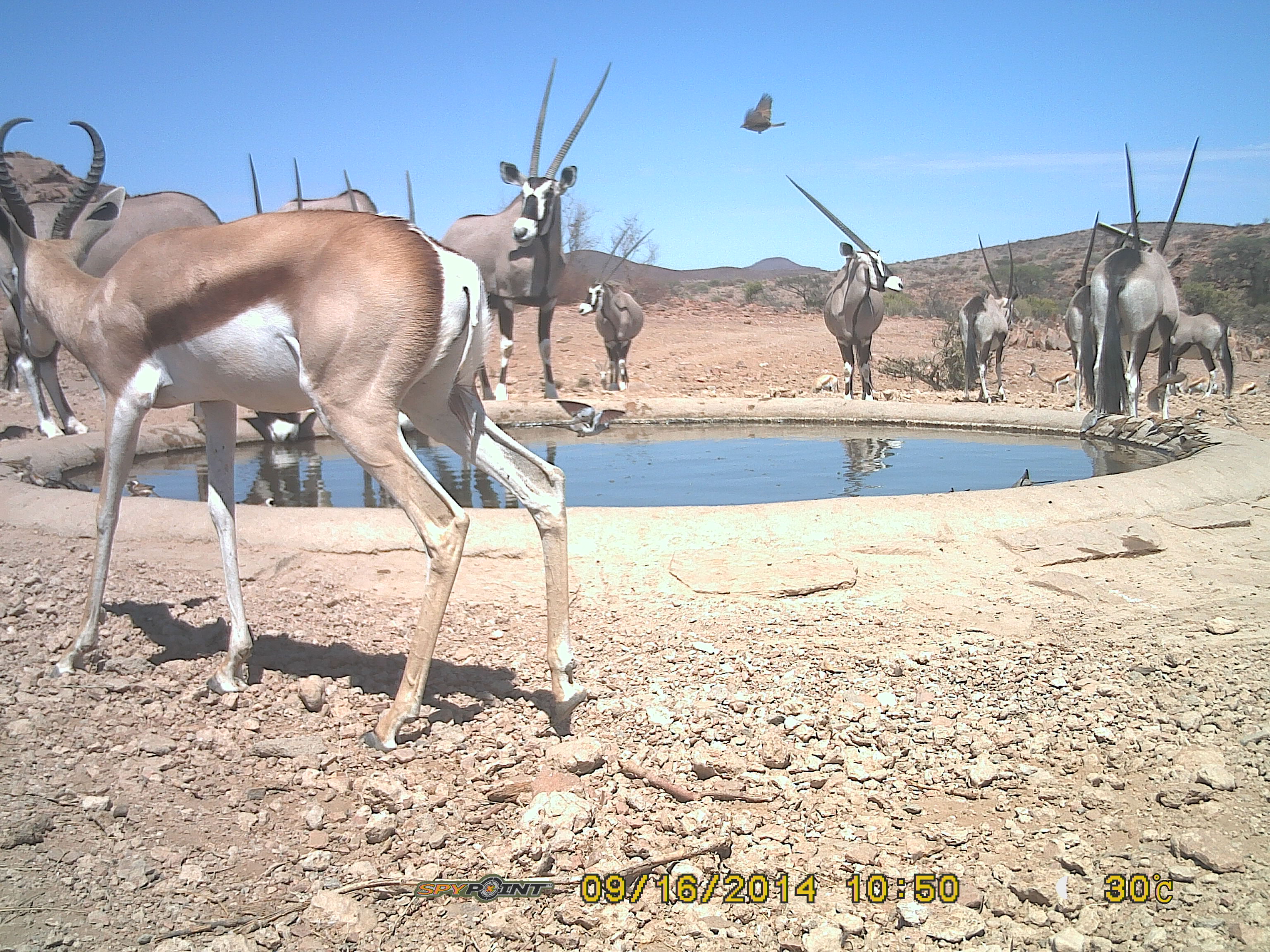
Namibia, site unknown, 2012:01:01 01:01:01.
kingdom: Animalia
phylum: Chordata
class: Mammalia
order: Artiodactyla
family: Bovidae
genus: Antidorcas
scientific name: Antidorcas marsupialis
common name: springbok